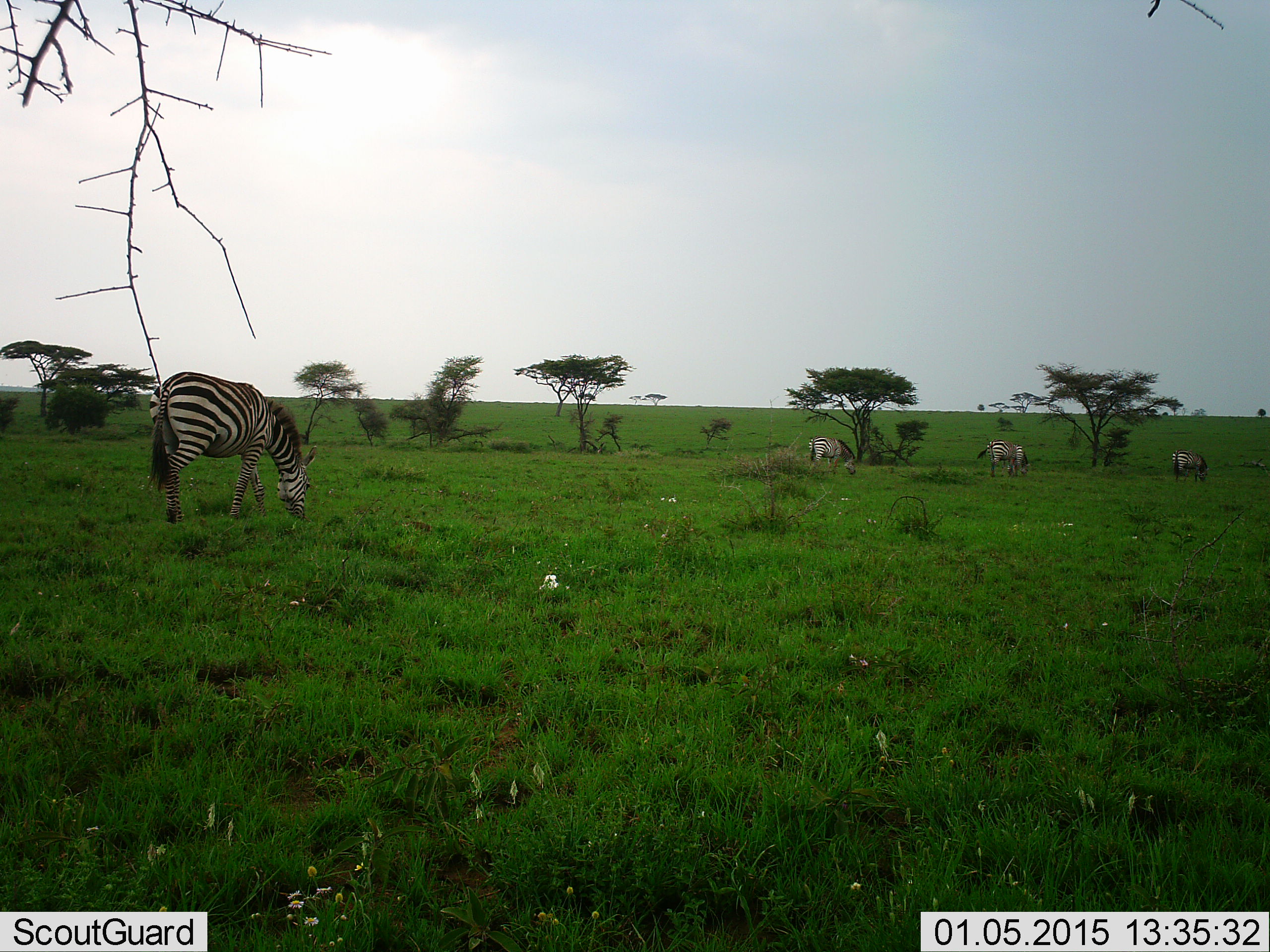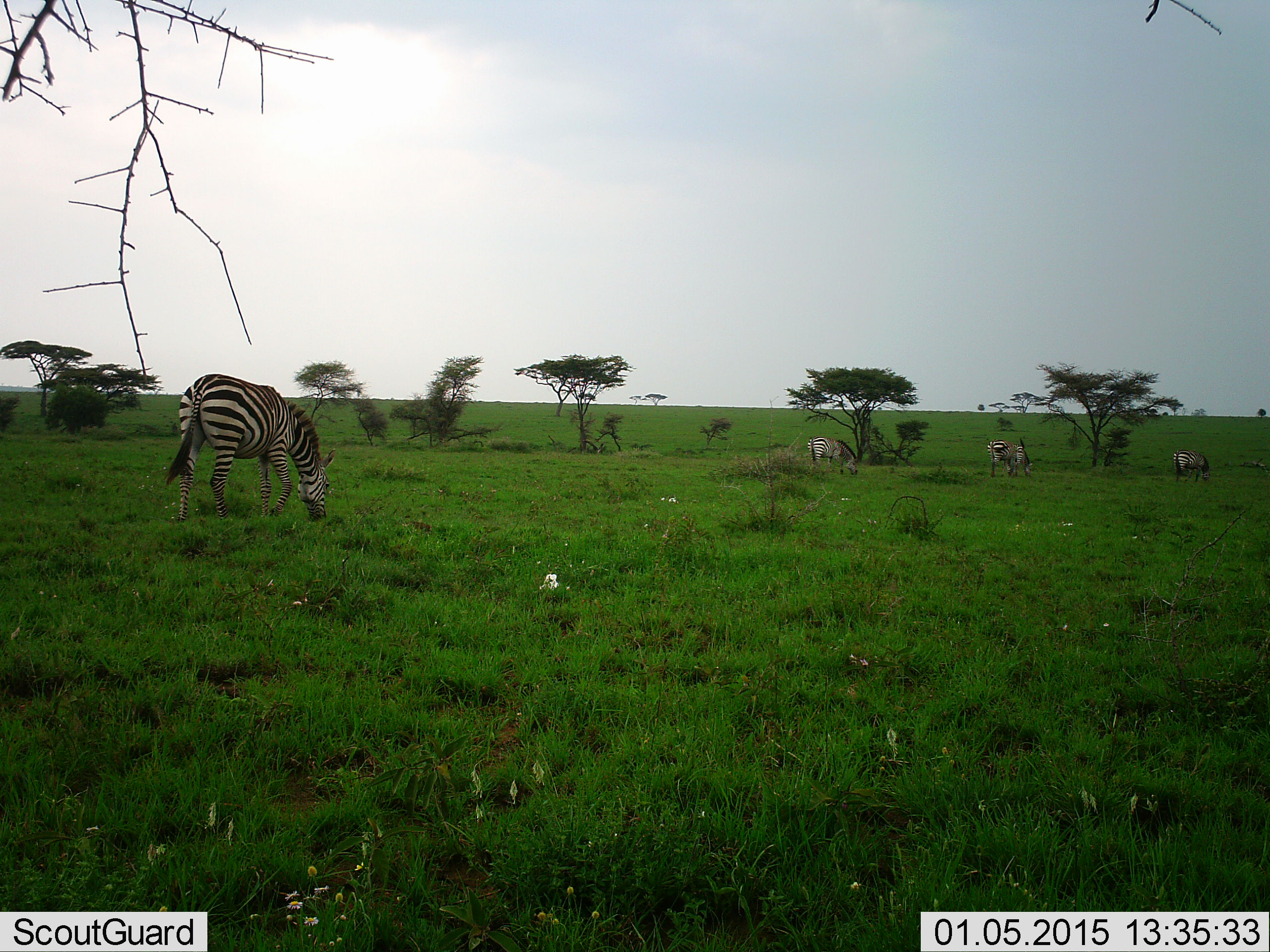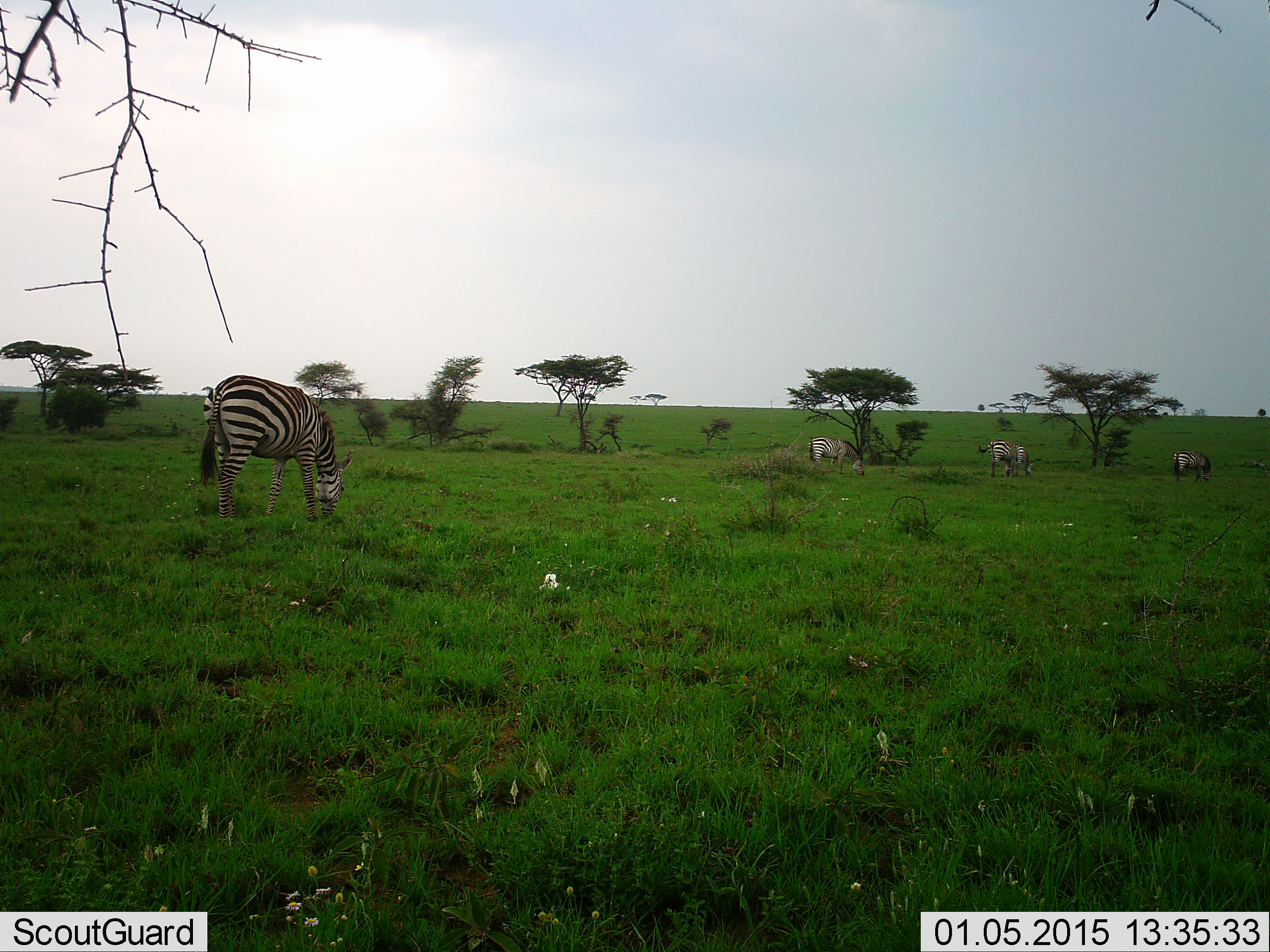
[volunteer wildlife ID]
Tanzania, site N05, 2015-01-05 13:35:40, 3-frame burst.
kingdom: Animalia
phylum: Chordata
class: Mammalia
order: Perissodactyla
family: Equidae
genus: Equus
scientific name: Equus quagga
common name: plains zebra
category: zebra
Zebra (plains zebra) (Equus quagga), count 4. Behavior (volunteer vote fractions): standing 40%, resting 0%, moving 20%, interacting 0%. Young present (vote fraction): 0%. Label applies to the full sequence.